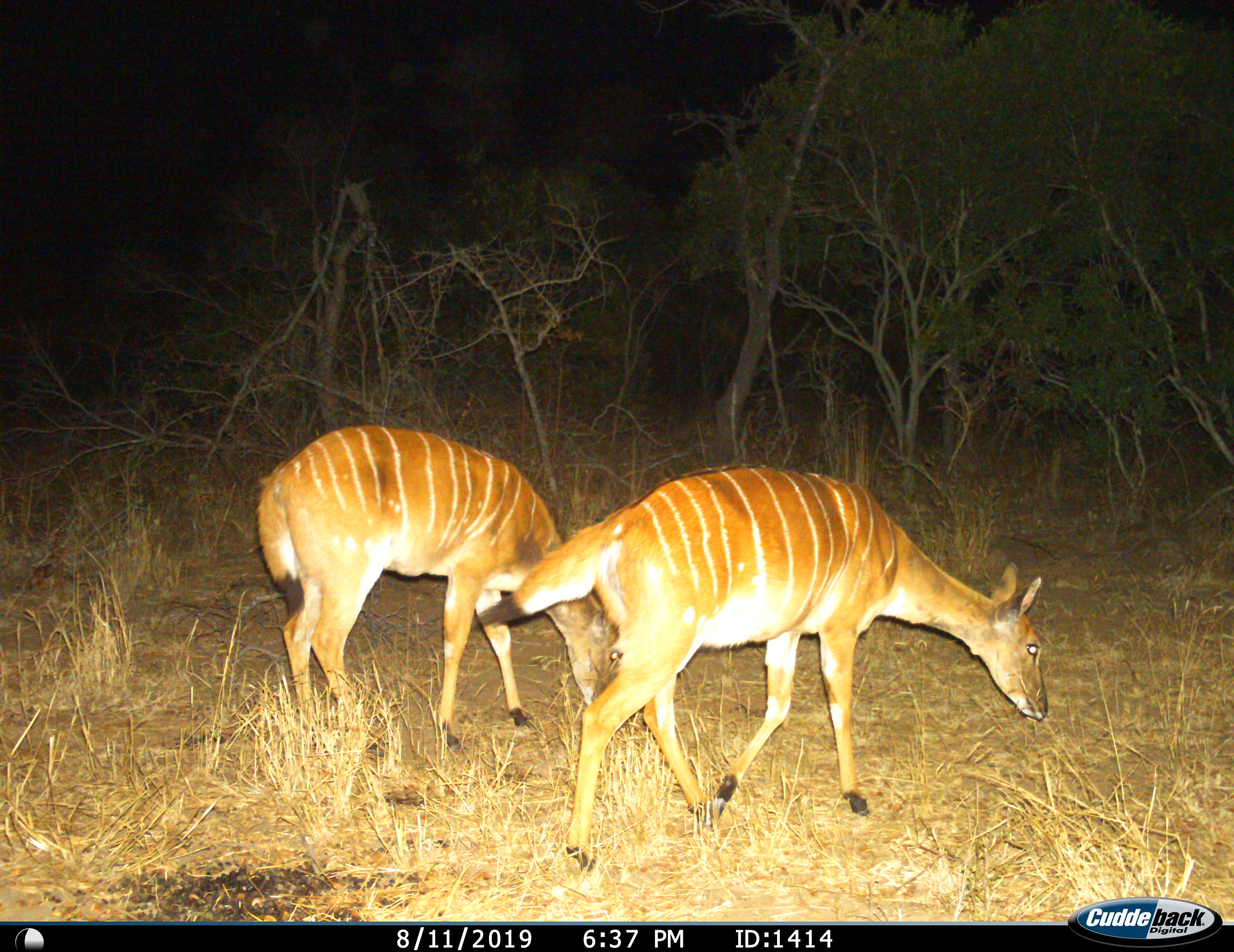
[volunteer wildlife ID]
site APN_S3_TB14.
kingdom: Animalia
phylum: Chordata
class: Mammalia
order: Artiodactyla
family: Bovidae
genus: Tragelaphus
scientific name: Tragelaphus angasii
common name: nyala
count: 2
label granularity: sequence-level